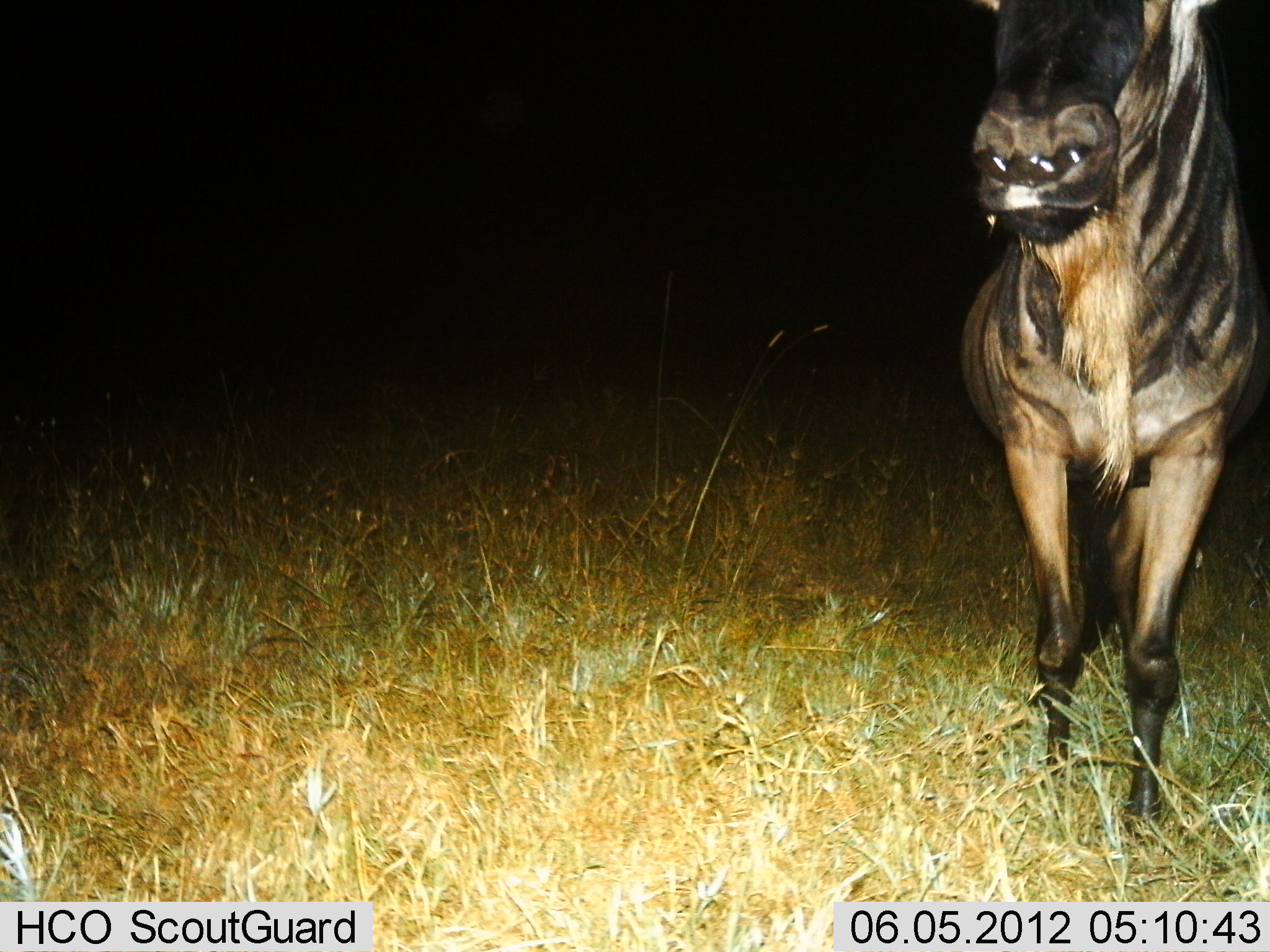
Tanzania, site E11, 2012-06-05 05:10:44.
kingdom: Animalia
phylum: Chordata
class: Mammalia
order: Artiodactyla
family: Bovidae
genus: Connochaetes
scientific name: Connochaetes taurinus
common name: blue wildebeest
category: wildebeest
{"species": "wildebeest (blue wildebeest) (Connochaetes taurinus)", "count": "1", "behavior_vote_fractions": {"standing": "90%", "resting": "0%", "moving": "10%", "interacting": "10%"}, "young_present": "0%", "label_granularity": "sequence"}